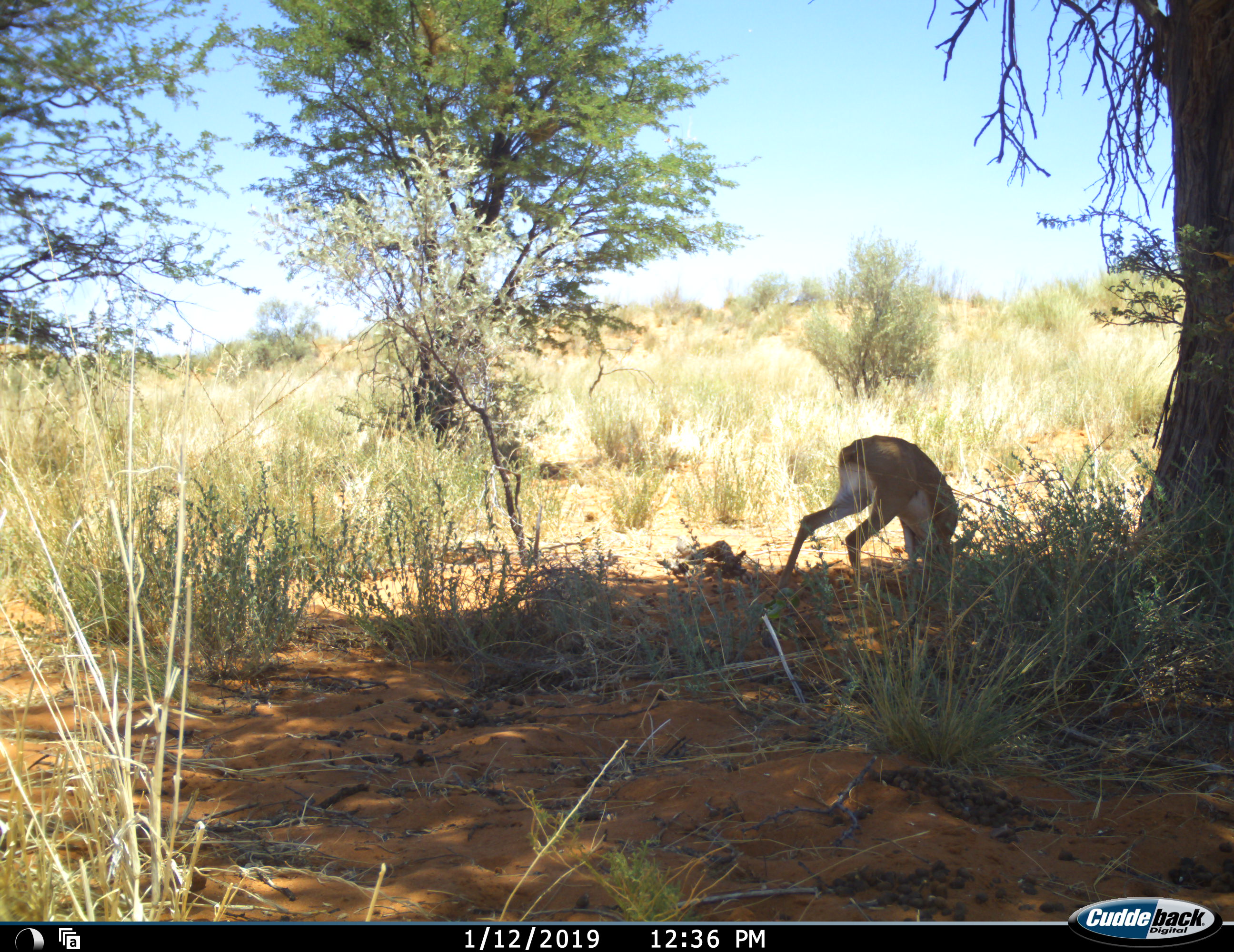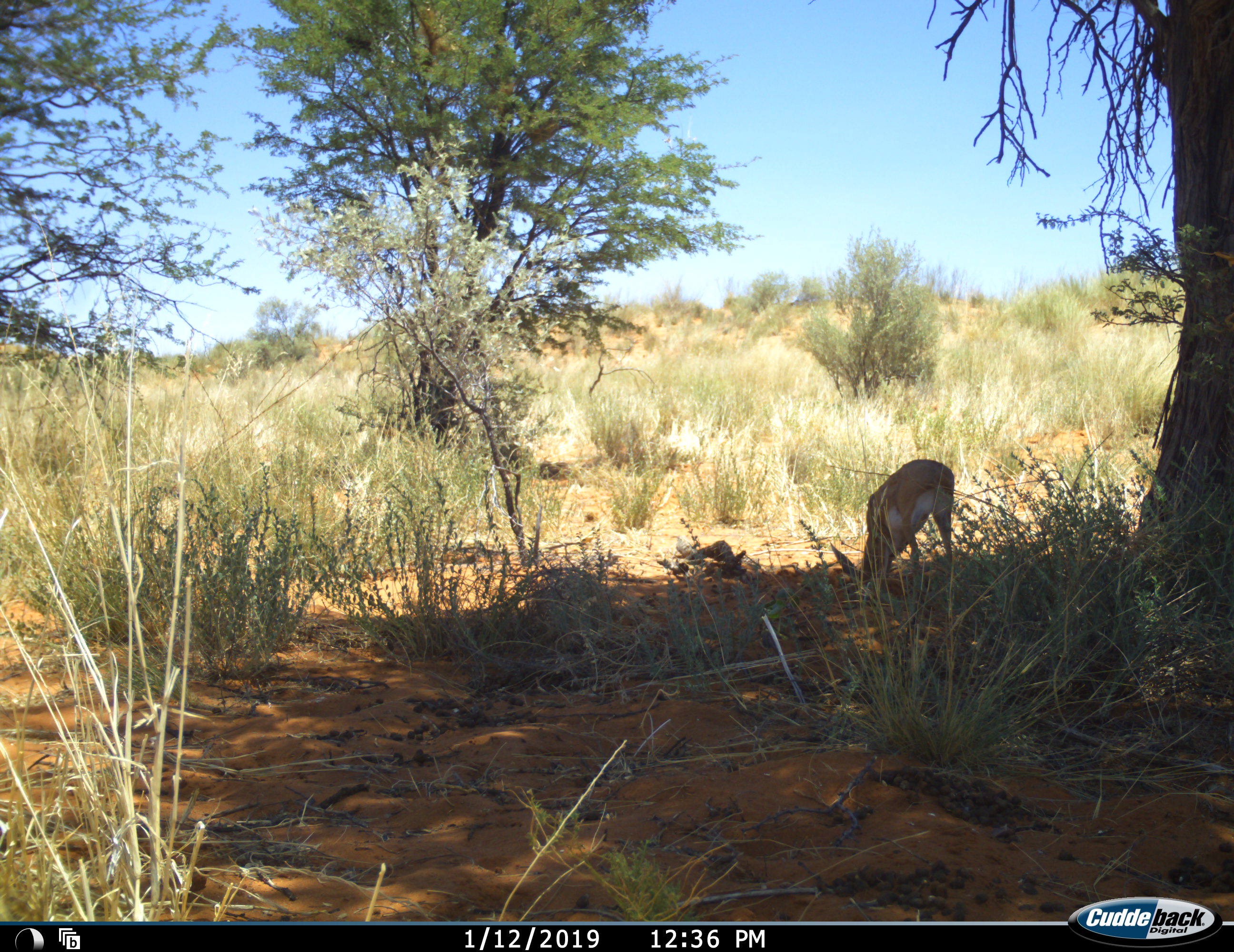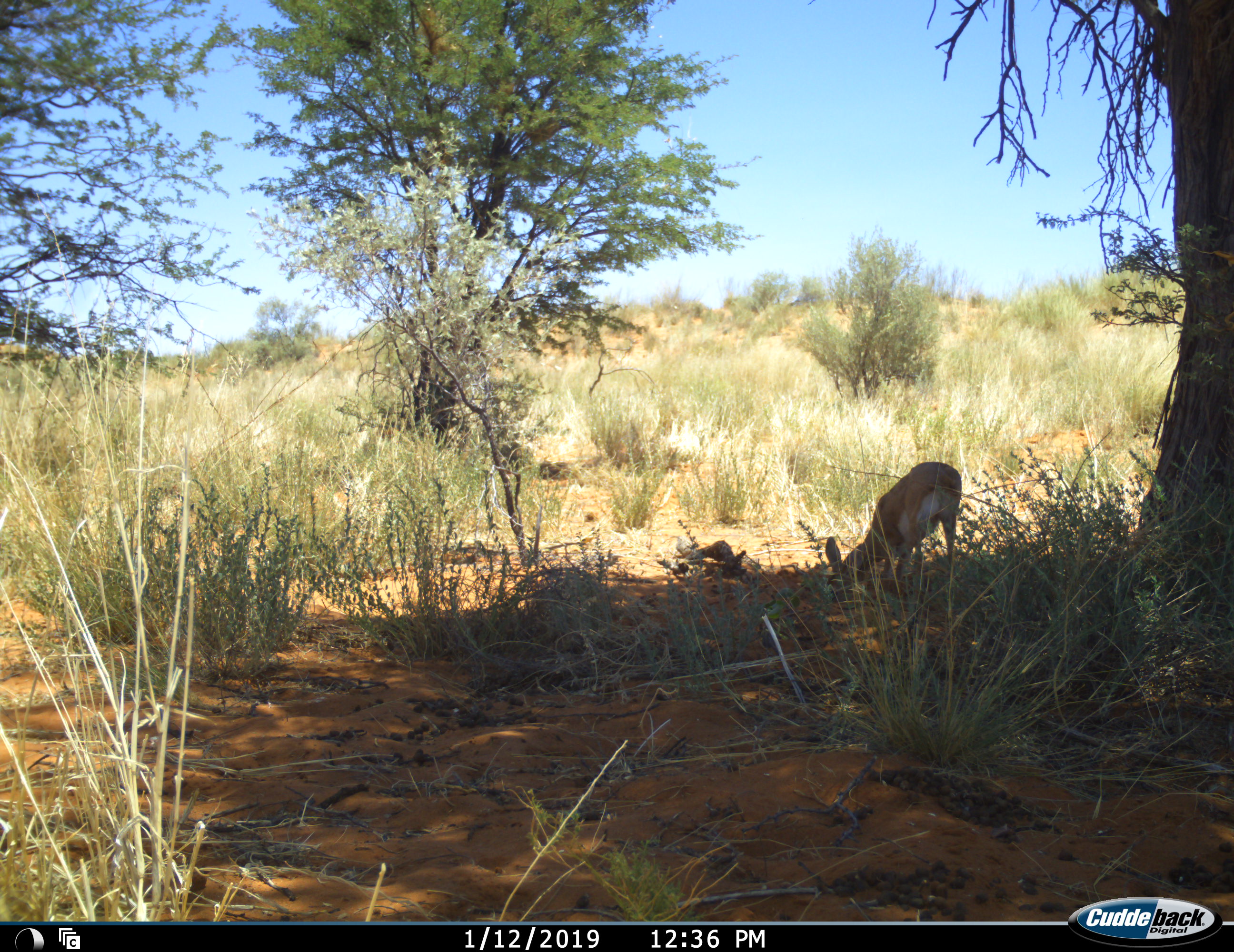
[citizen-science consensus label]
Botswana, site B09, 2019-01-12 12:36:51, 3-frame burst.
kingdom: Animalia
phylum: Chordata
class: Mammalia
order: Artiodactyla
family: Bovidae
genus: Raphicerus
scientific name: Raphicerus campestris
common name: steenbok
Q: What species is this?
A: Steenbok (Raphicerus campestris).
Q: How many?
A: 1.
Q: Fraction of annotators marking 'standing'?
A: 20%.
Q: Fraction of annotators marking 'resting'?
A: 0%.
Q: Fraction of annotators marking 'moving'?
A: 20%.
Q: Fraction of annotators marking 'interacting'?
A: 0%.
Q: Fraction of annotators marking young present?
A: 0%.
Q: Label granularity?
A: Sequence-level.